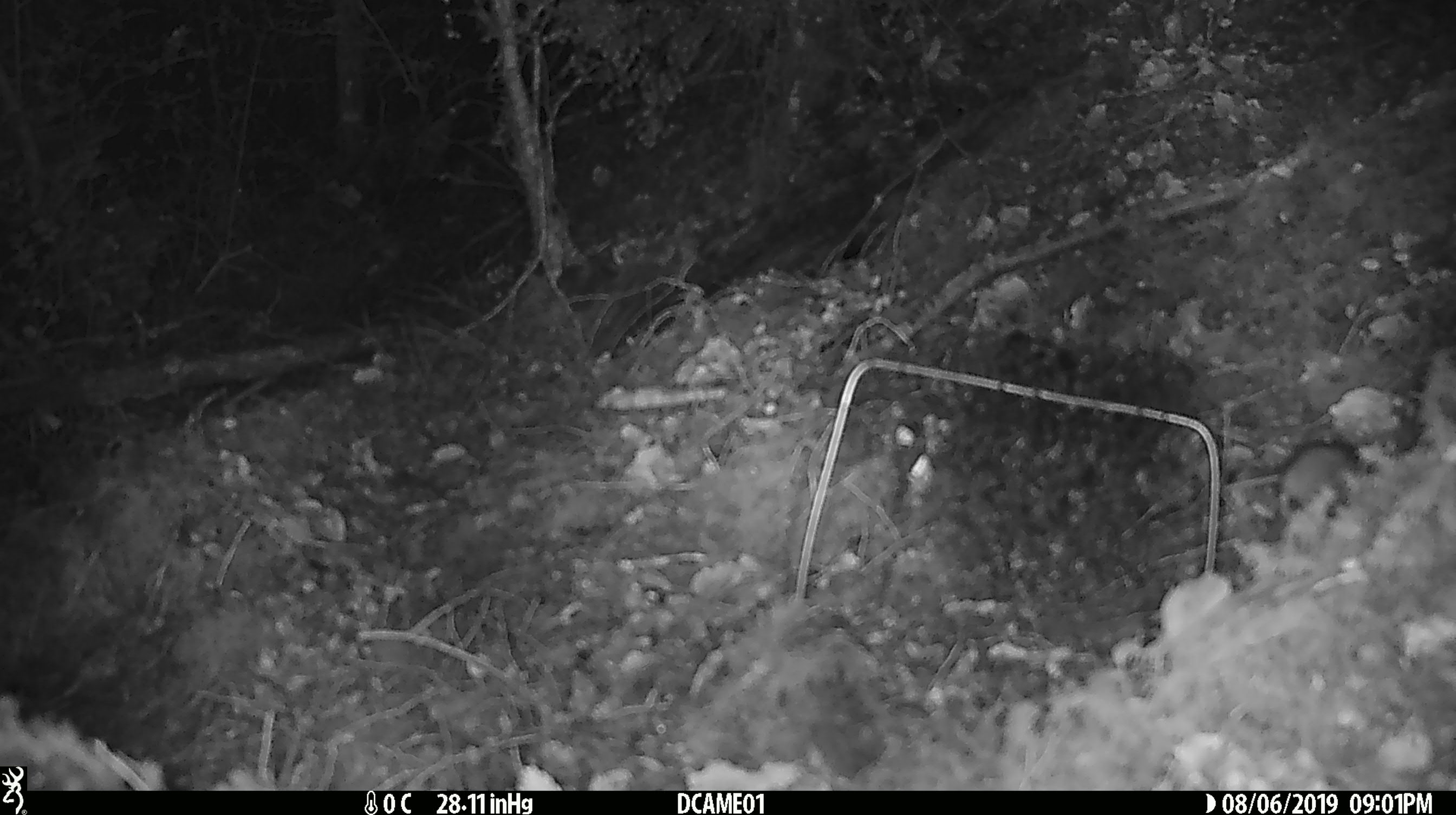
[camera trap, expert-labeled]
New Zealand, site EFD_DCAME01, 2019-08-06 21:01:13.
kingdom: Animalia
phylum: Chordata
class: Mammalia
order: Rodentia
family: Muridae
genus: Mus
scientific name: Mus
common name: mouse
Mouse (Mus).